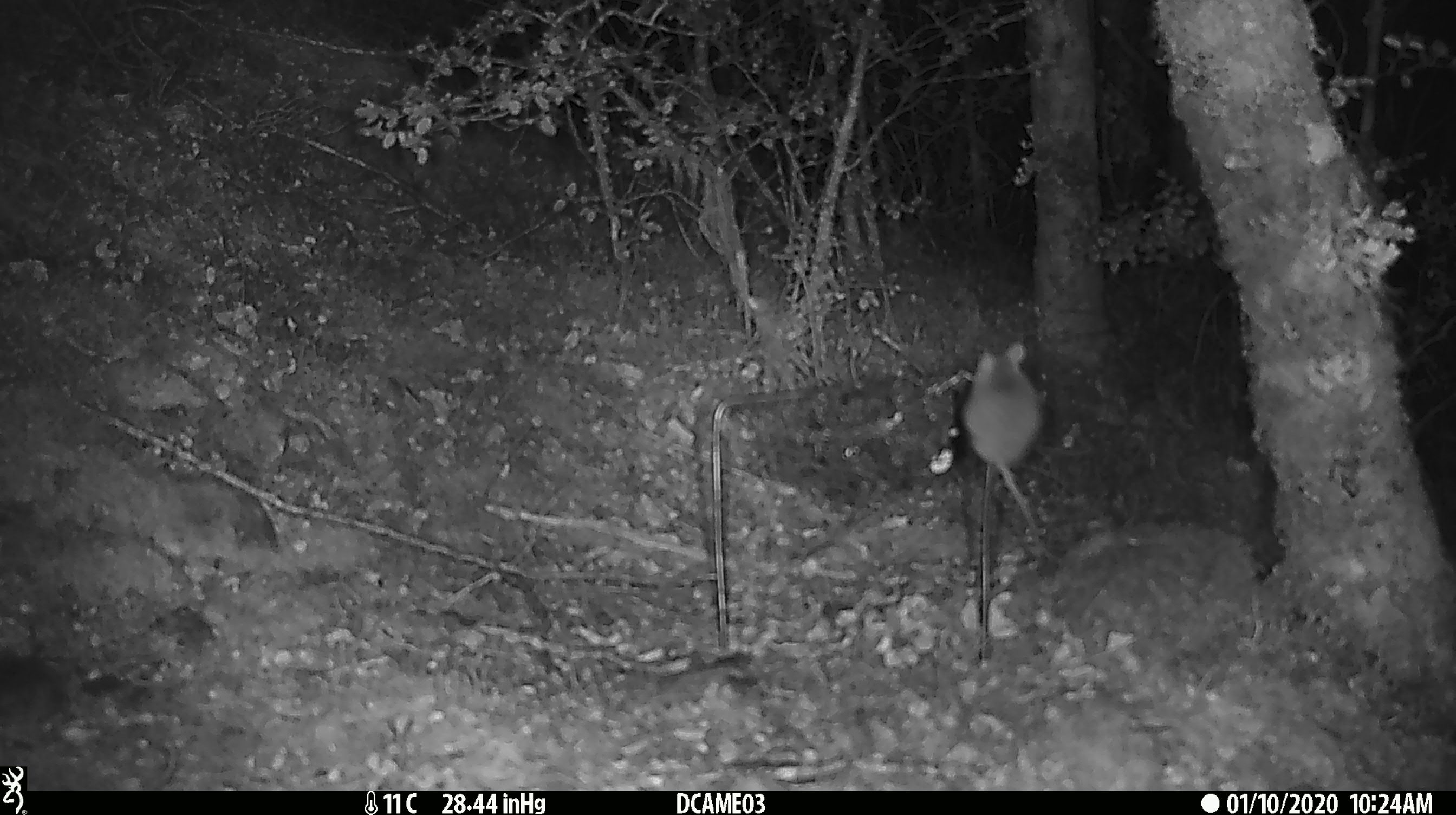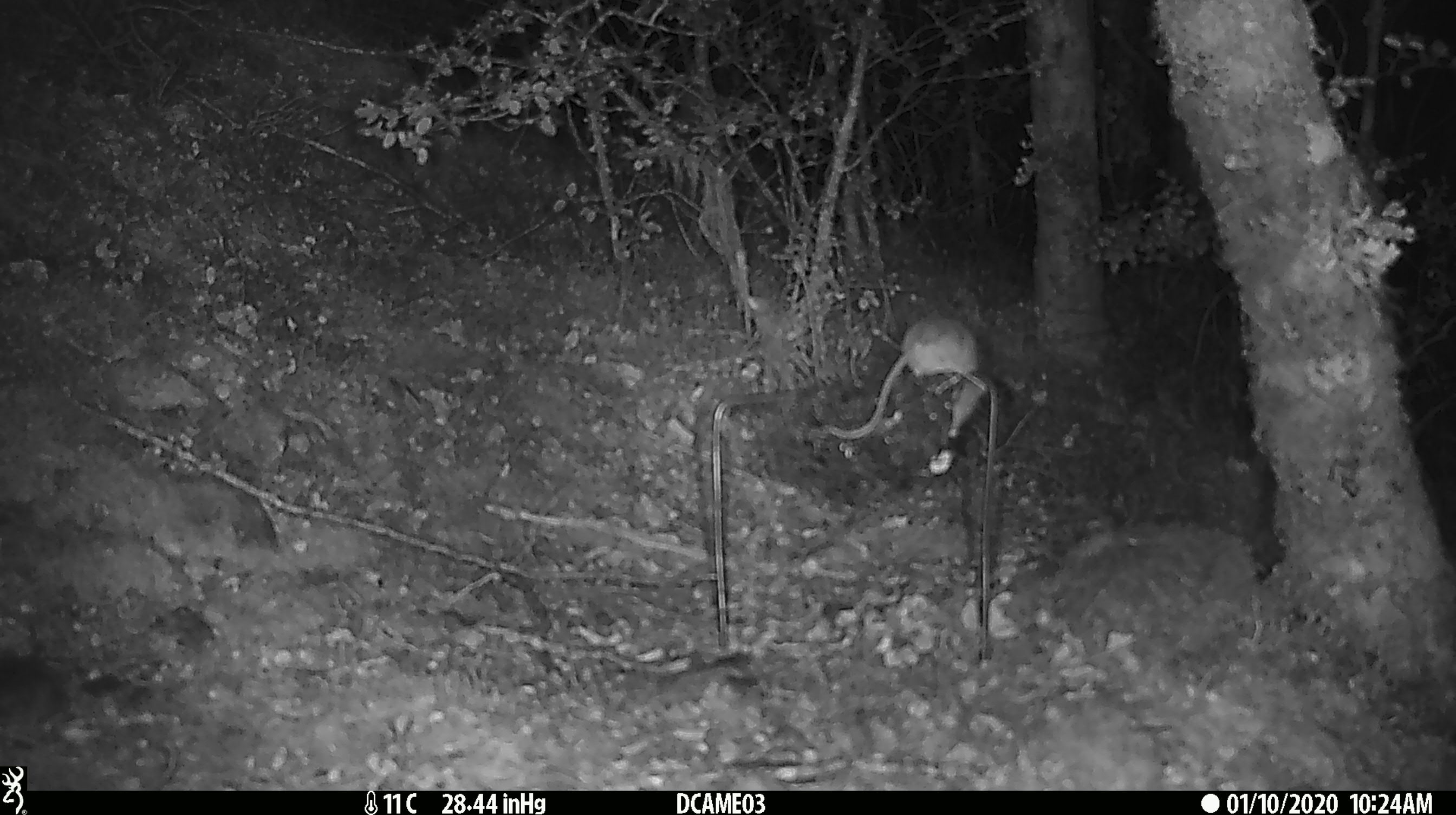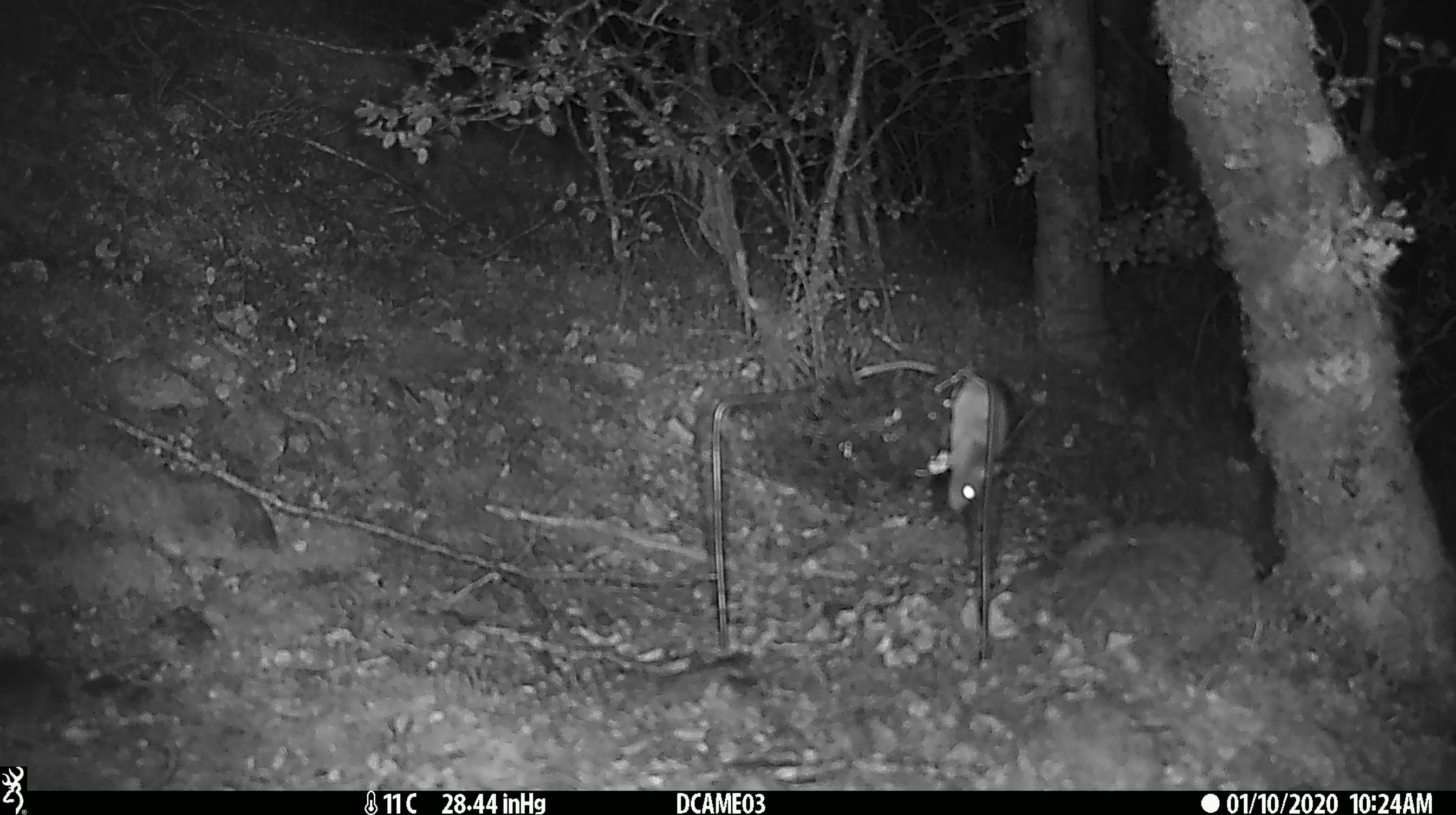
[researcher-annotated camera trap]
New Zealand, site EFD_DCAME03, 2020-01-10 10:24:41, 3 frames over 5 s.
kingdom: Animalia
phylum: Chordata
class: Mammalia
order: Rodentia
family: Muridae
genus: Mus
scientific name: Mus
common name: mouse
Mouse (Mus).